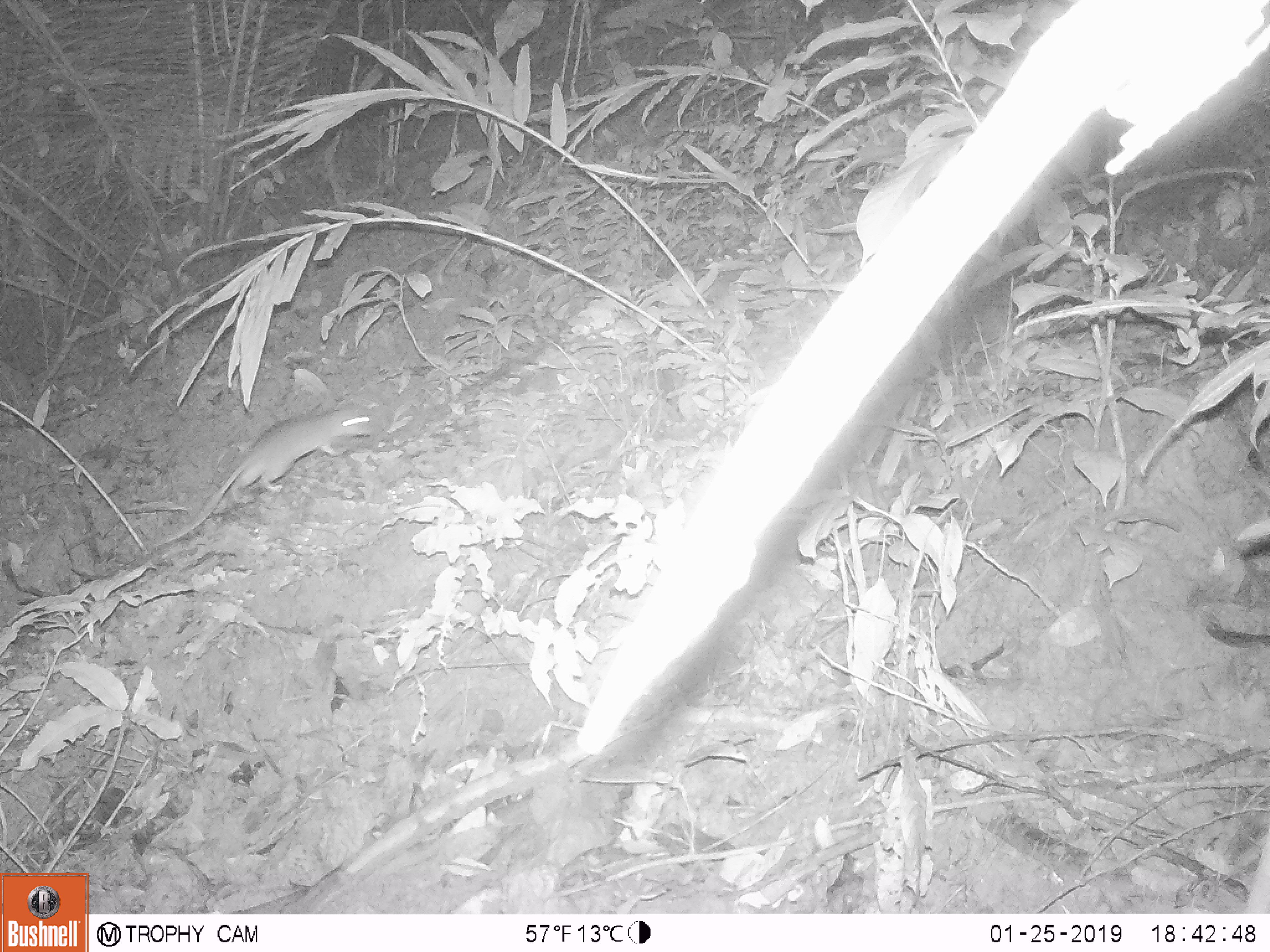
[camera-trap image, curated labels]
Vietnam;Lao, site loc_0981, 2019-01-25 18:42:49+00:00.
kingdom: Animalia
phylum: Chordata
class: Mammalia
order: Rodentia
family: Muridae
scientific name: Muridae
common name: old-world mice and rats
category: unidentified murid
Unidentified murid (old-world mice and rats) (Muridae). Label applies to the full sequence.